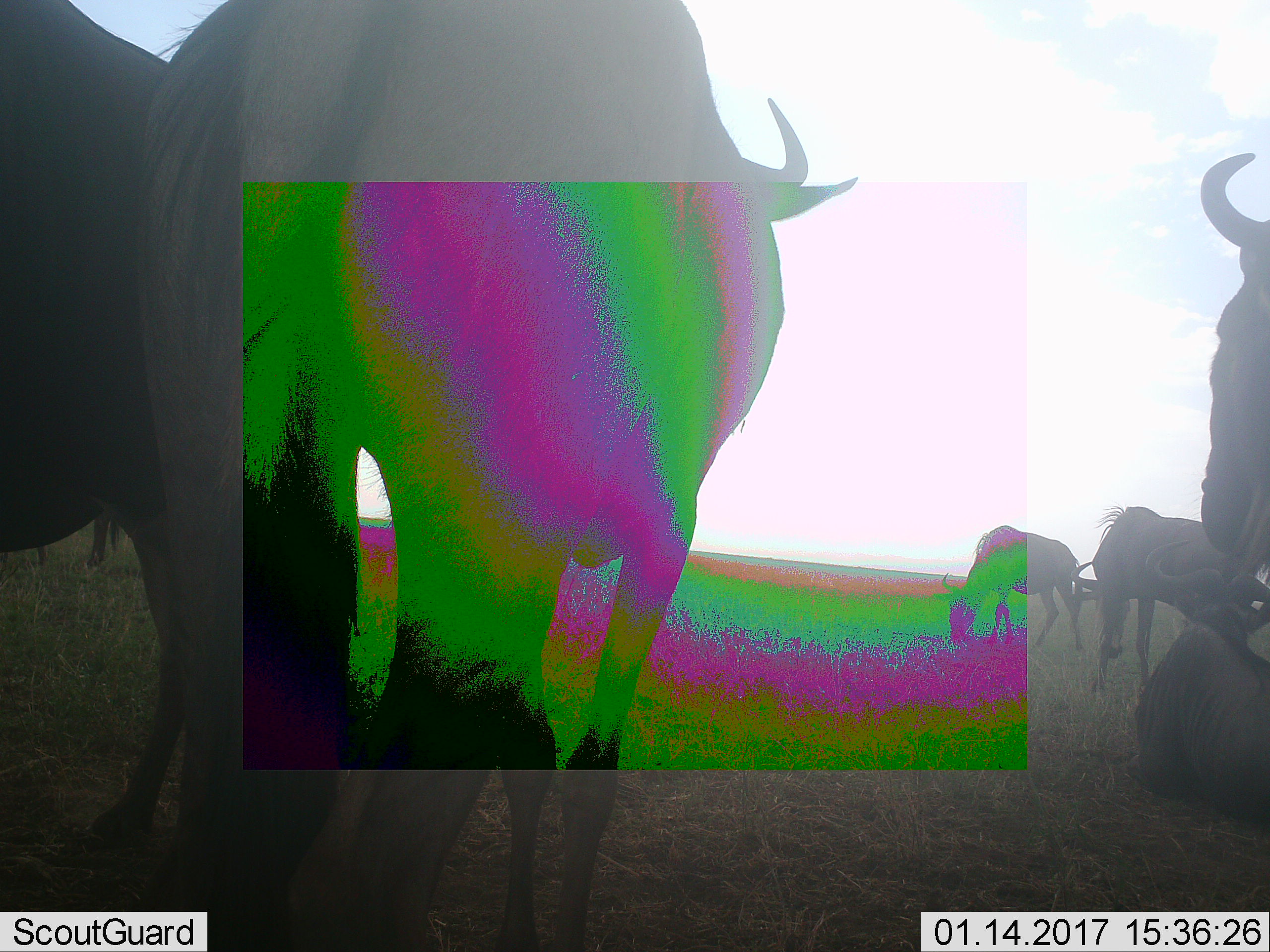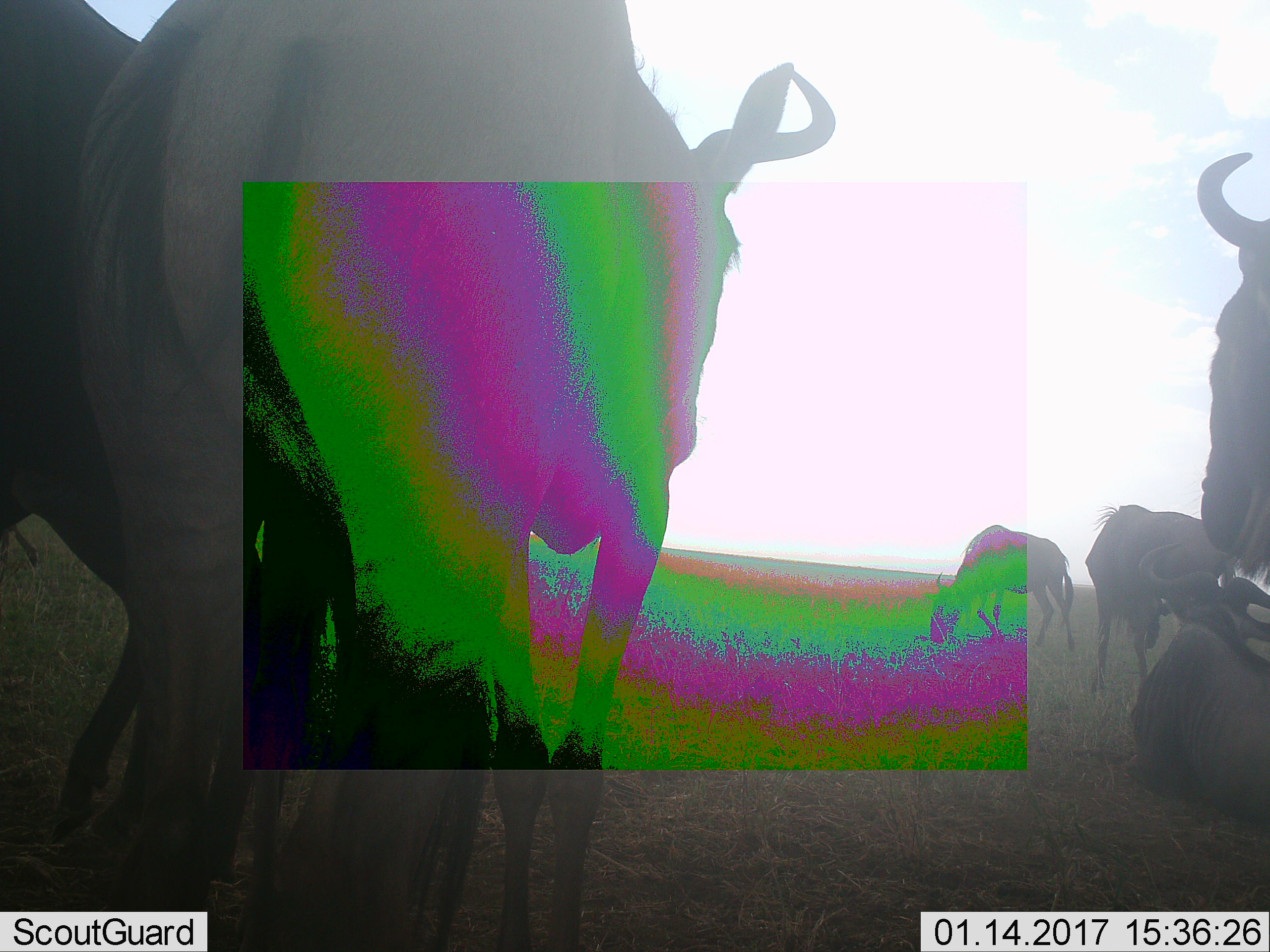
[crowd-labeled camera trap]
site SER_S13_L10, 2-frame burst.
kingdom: Animalia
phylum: Chordata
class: Mammalia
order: Artiodactyla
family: Bovidae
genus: Connochaetes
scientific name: Connochaetes taurinus taurinus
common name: blue wildebeest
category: wildebeestblue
Wildebeestblue (blue wildebeest) (Connochaetes taurinus taurinus), count 6. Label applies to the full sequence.